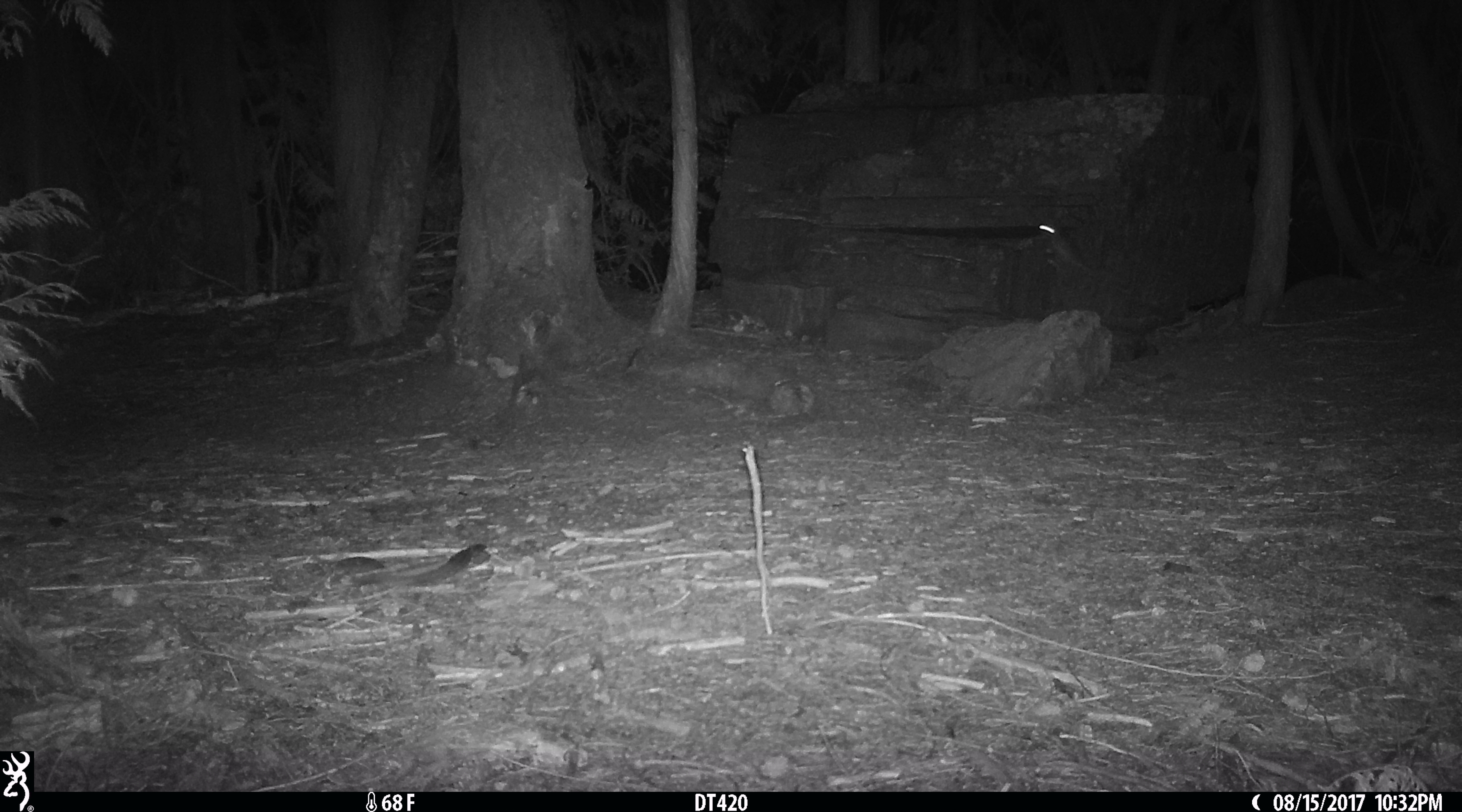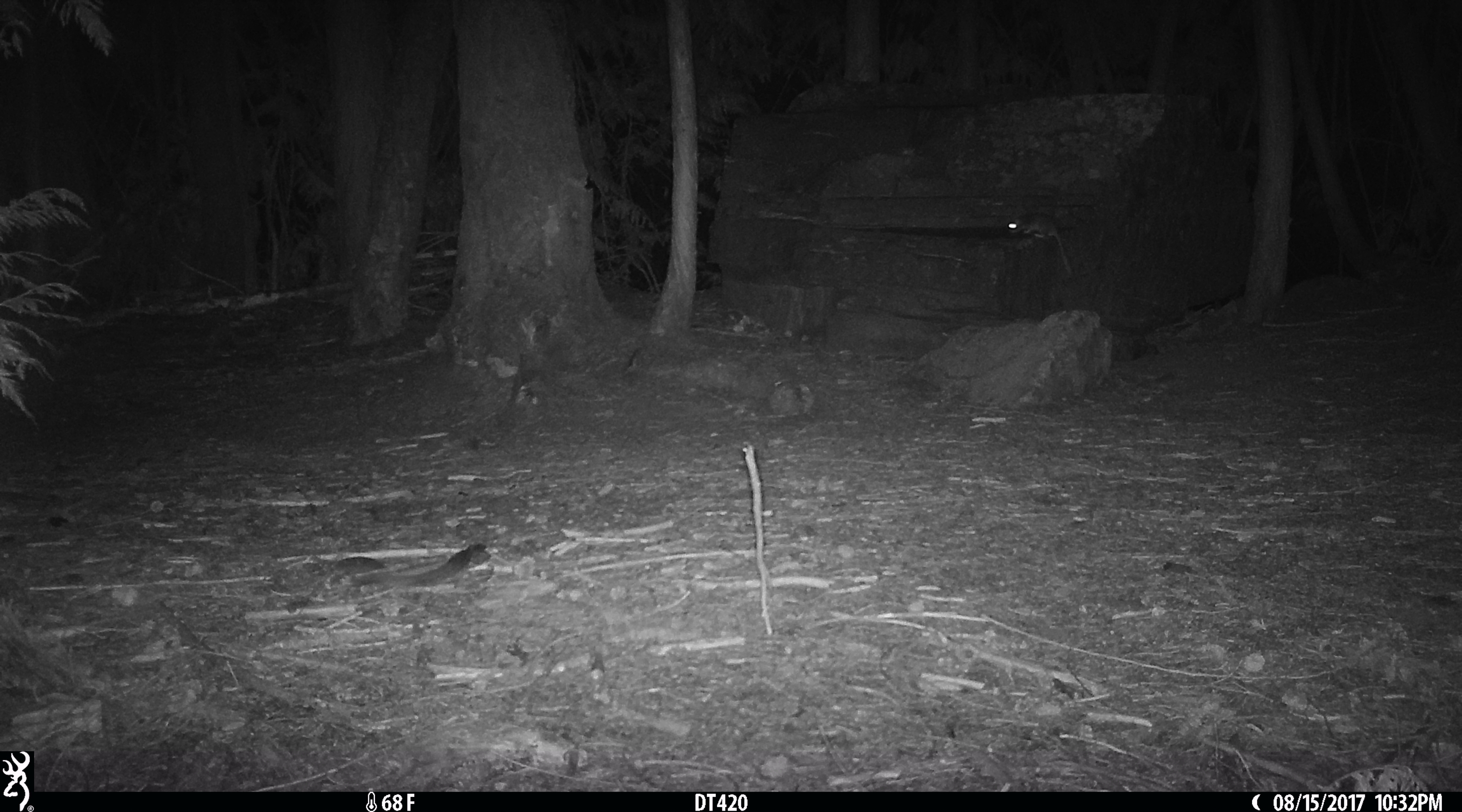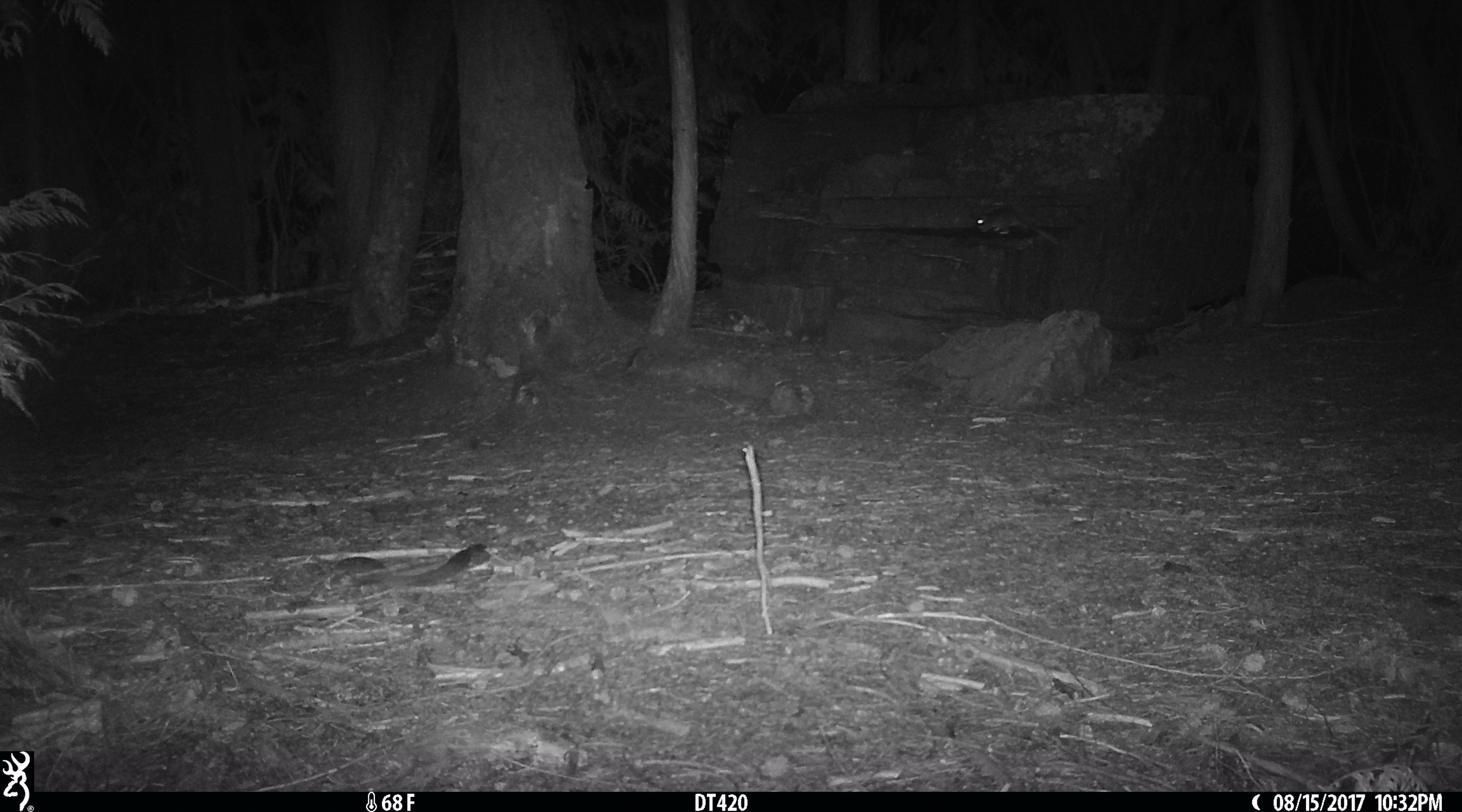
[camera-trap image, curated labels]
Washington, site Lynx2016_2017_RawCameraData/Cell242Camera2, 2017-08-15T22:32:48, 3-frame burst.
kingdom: Animalia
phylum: Chordata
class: Mammalia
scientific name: Mammalia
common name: small mammal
Small mammal (Mammalia). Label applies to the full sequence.